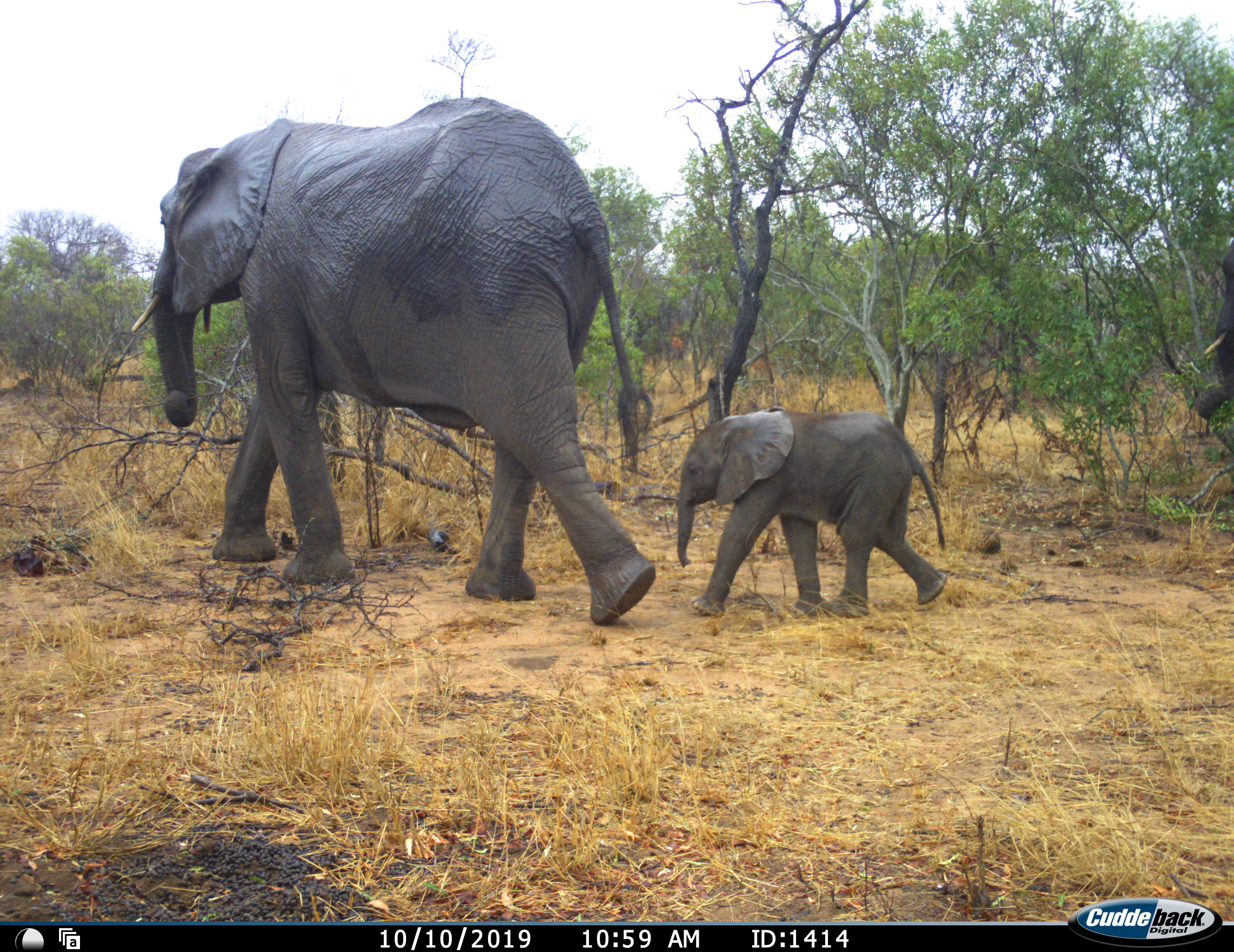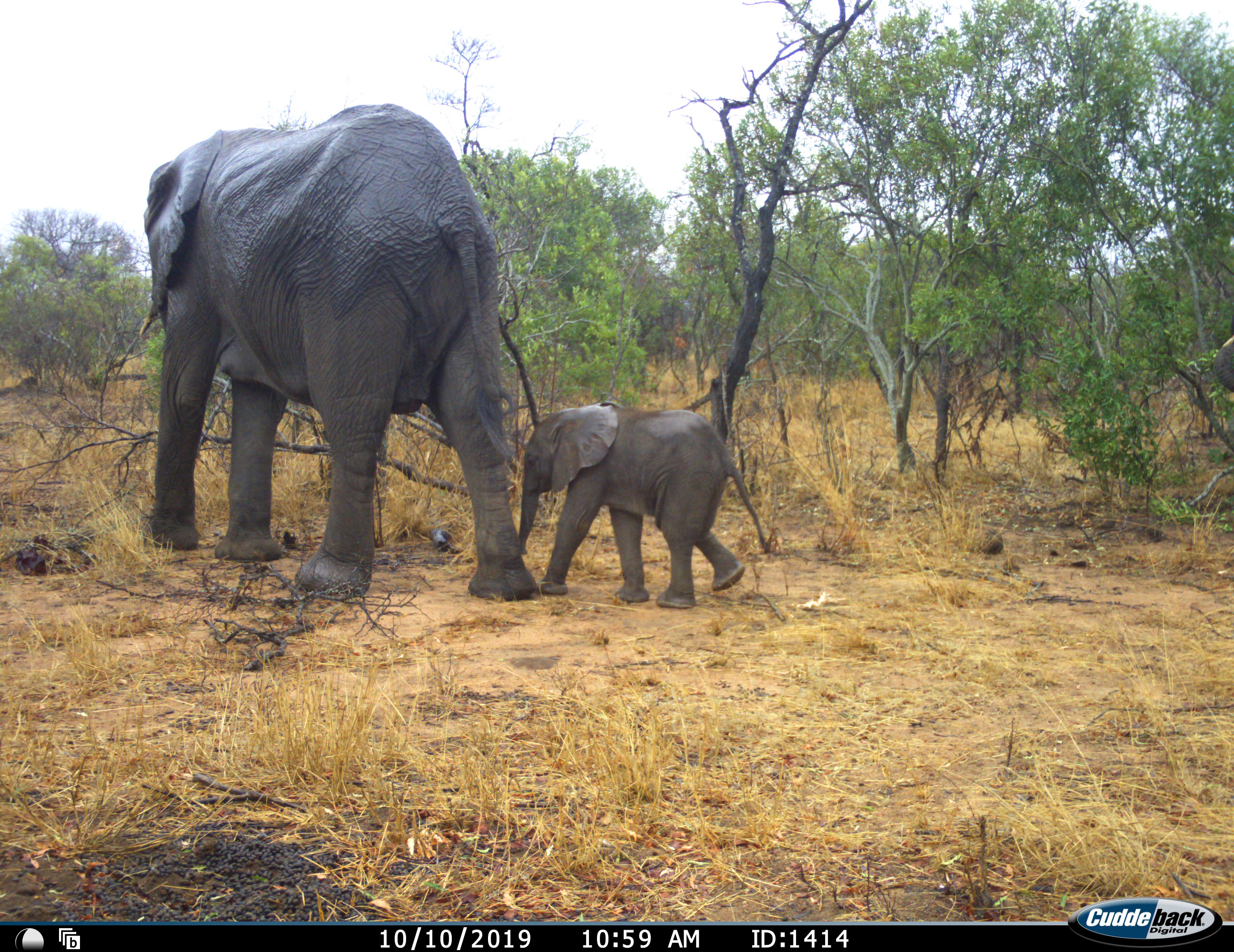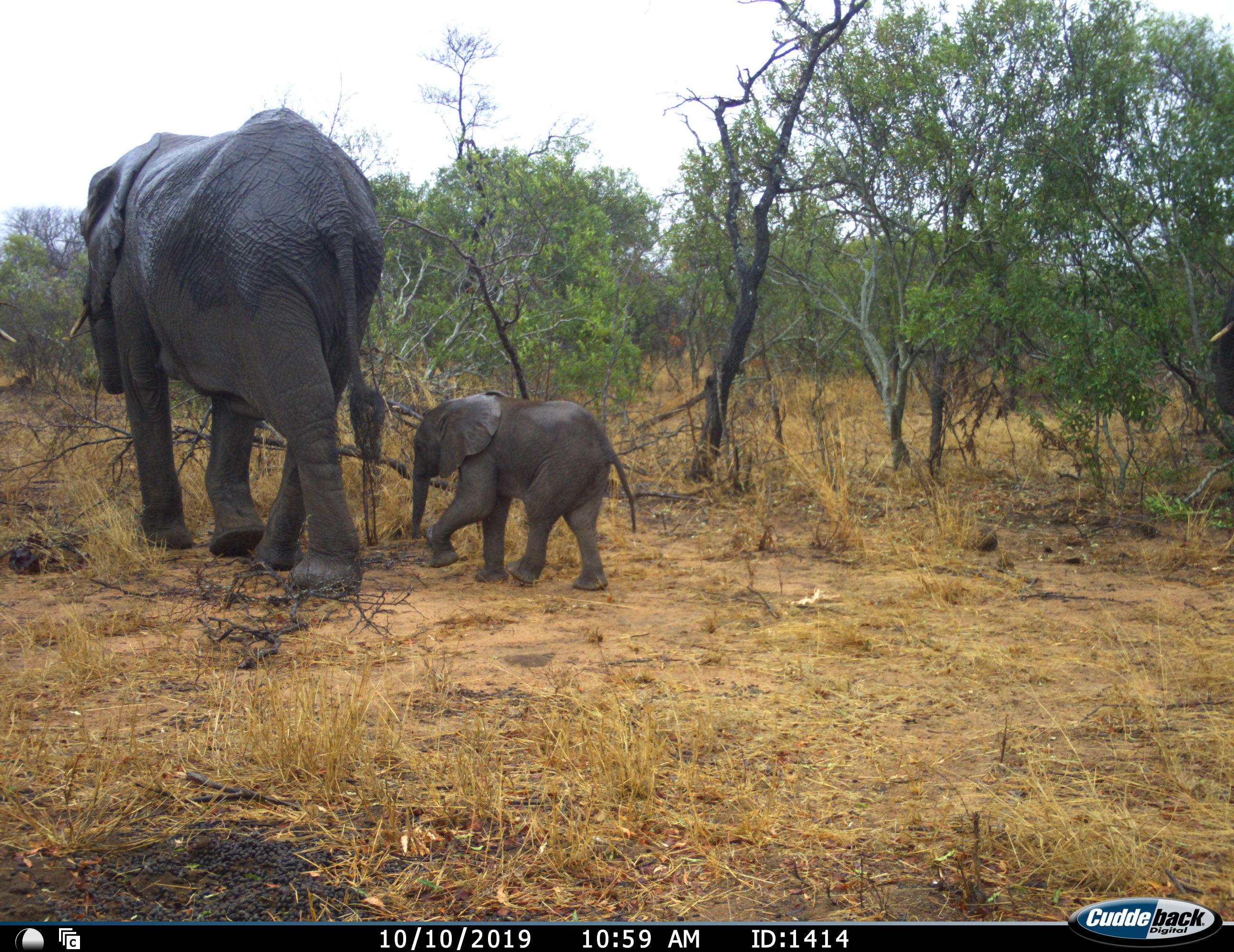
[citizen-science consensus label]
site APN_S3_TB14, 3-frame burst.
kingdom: Animalia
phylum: Chordata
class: Mammalia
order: Proboscidea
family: Elephantidae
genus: Loxodonta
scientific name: Loxodonta africana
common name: african bush elephant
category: elephant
Elephant (african bush elephant) (Loxodonta africana), count 3. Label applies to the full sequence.